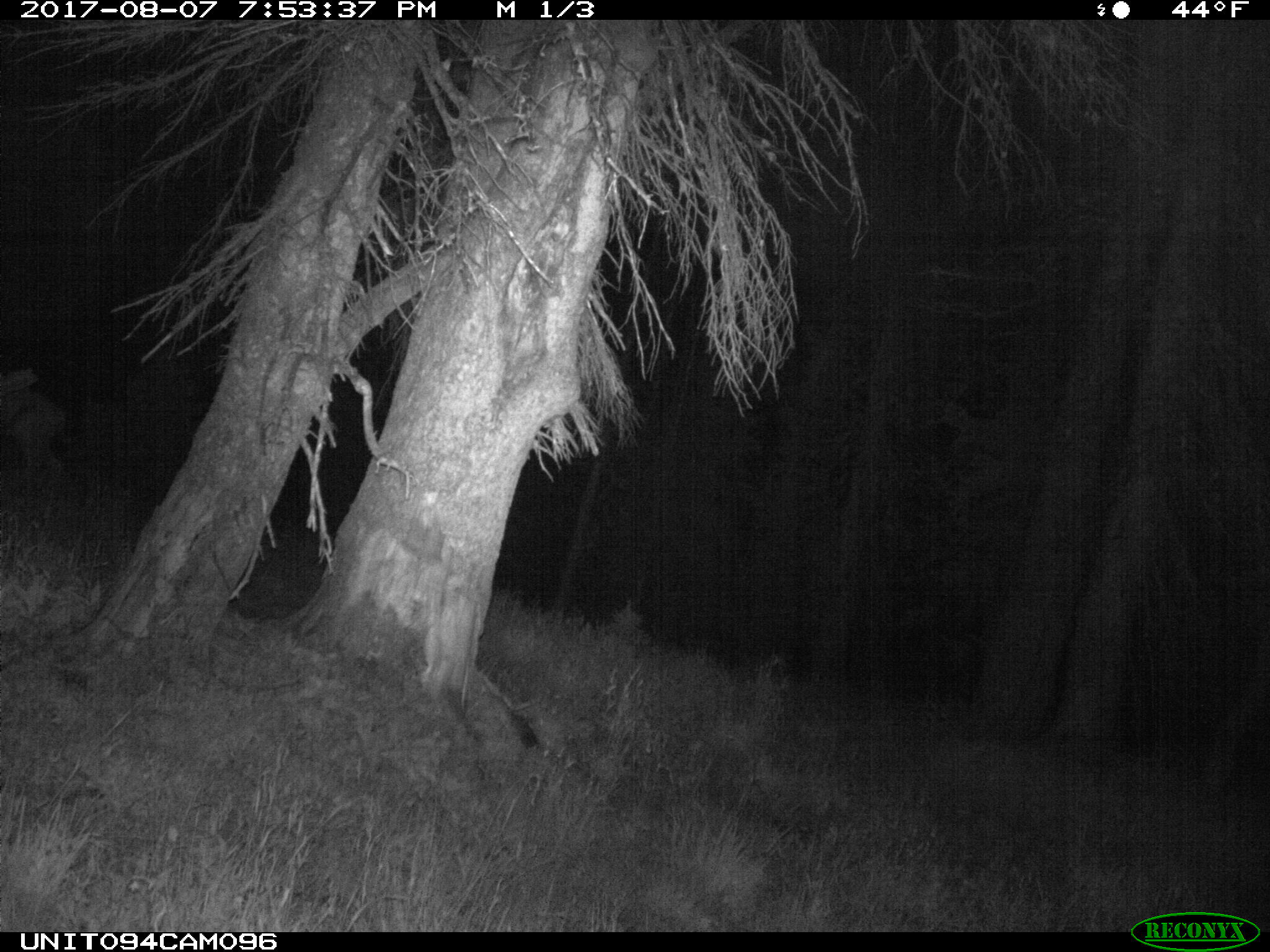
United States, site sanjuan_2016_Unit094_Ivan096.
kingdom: Animalia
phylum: Chordata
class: Mammalia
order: Artiodactyla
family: Cervidae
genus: Odocoileus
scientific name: Odocoileus hemionus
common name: mule deer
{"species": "Odocoileus hemionus (mule deer)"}